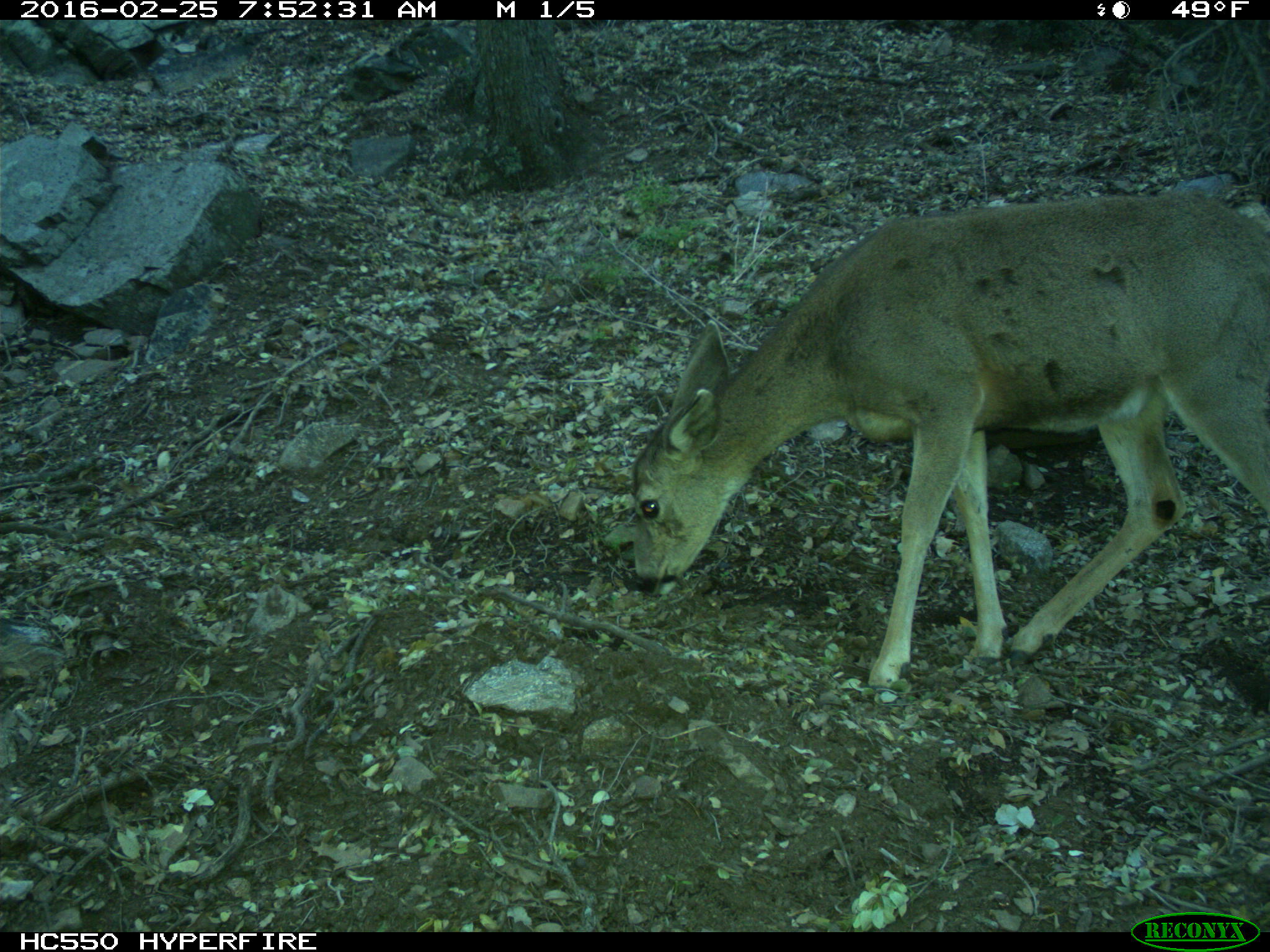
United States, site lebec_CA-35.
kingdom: Animalia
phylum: Chordata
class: Mammalia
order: Artiodactyla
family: Cervidae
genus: Odocoileus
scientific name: Odocoileus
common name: deer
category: unidentified deer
Unidentified deer (deer) (Odocoileus).